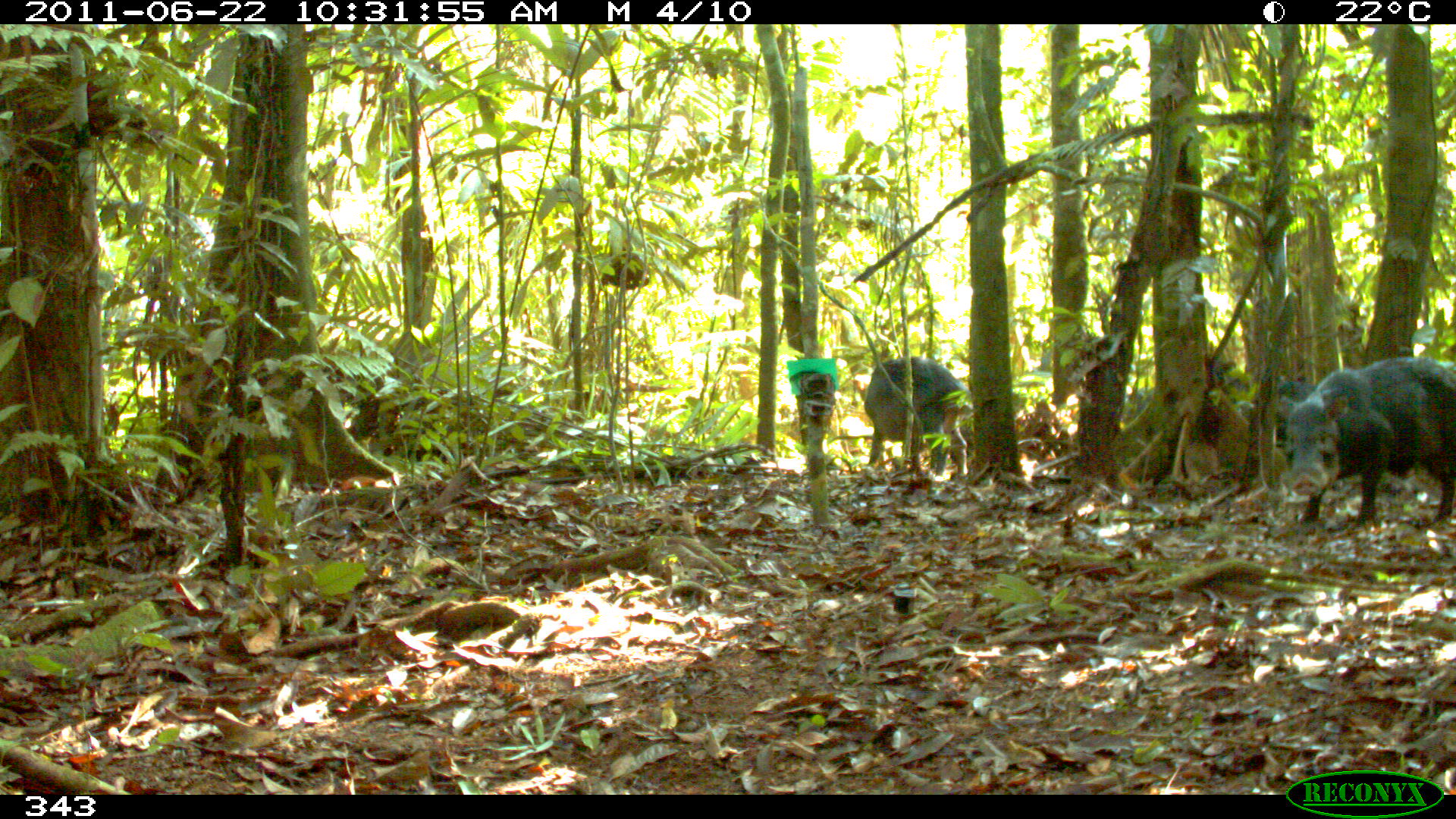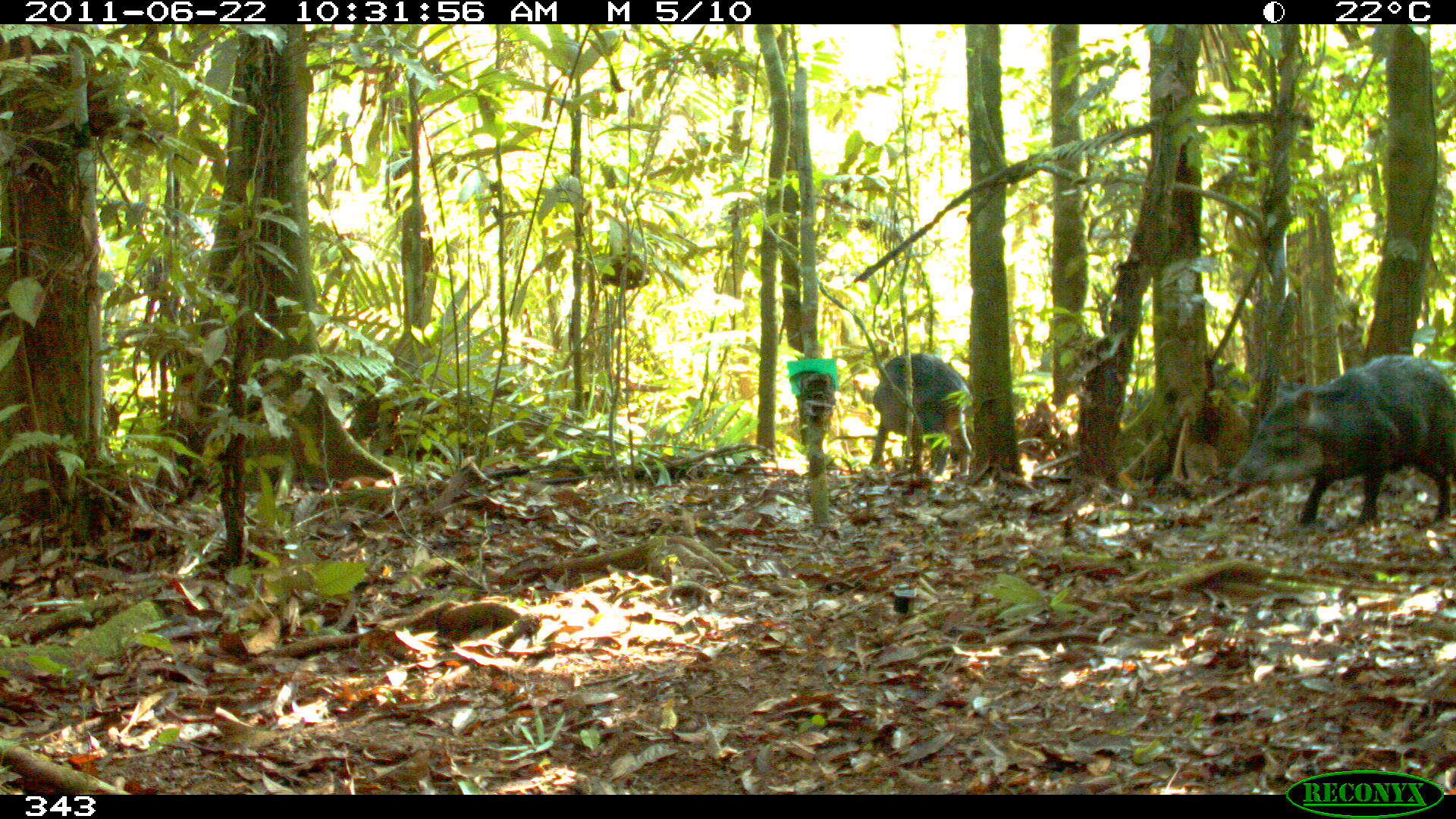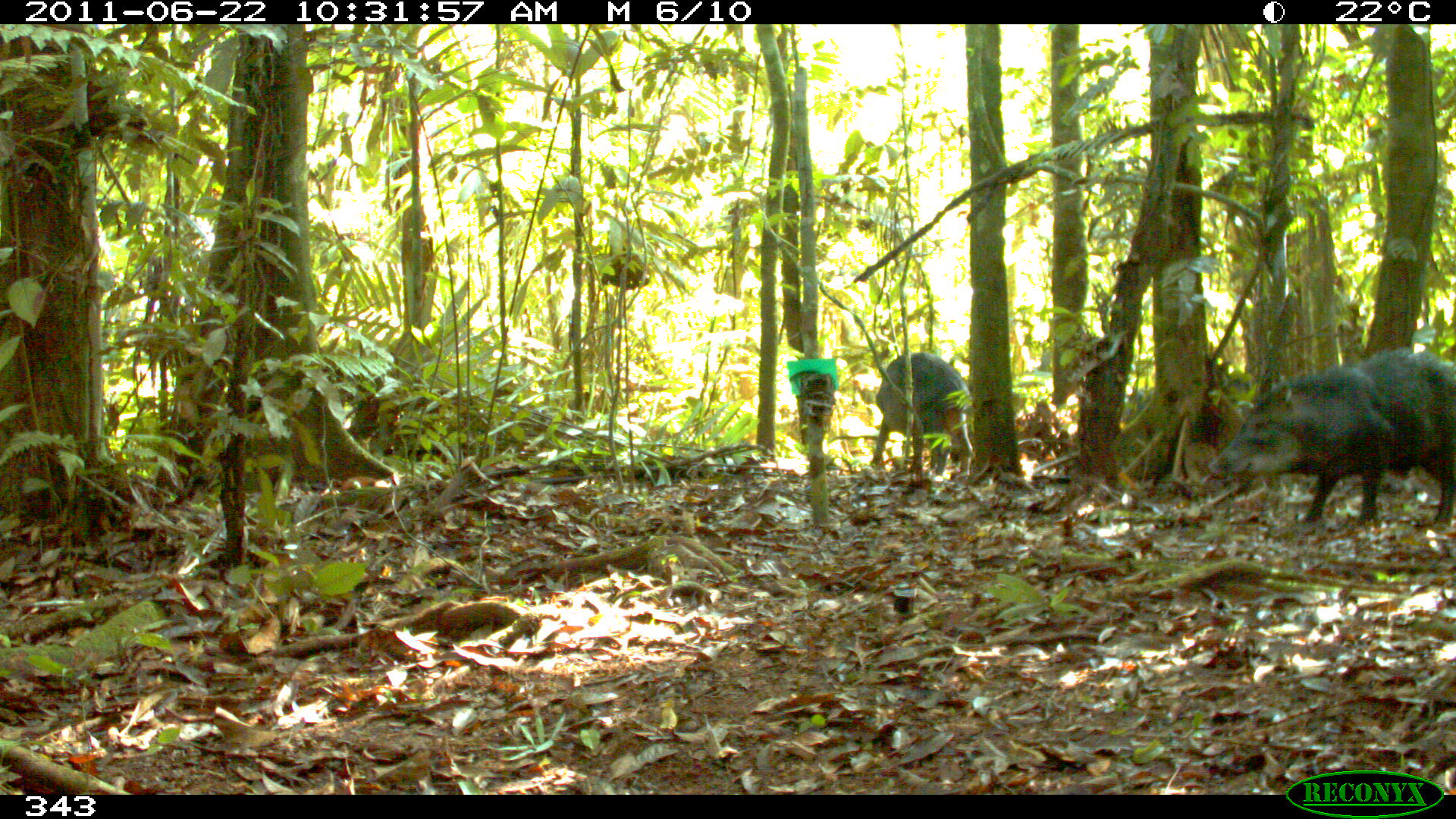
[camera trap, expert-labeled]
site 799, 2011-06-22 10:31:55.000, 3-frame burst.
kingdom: Animalia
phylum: Chordata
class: Mammalia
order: Artiodactyla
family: Tayassuidae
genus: Tayassu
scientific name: Tayassu pecari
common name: white-lipped peccary